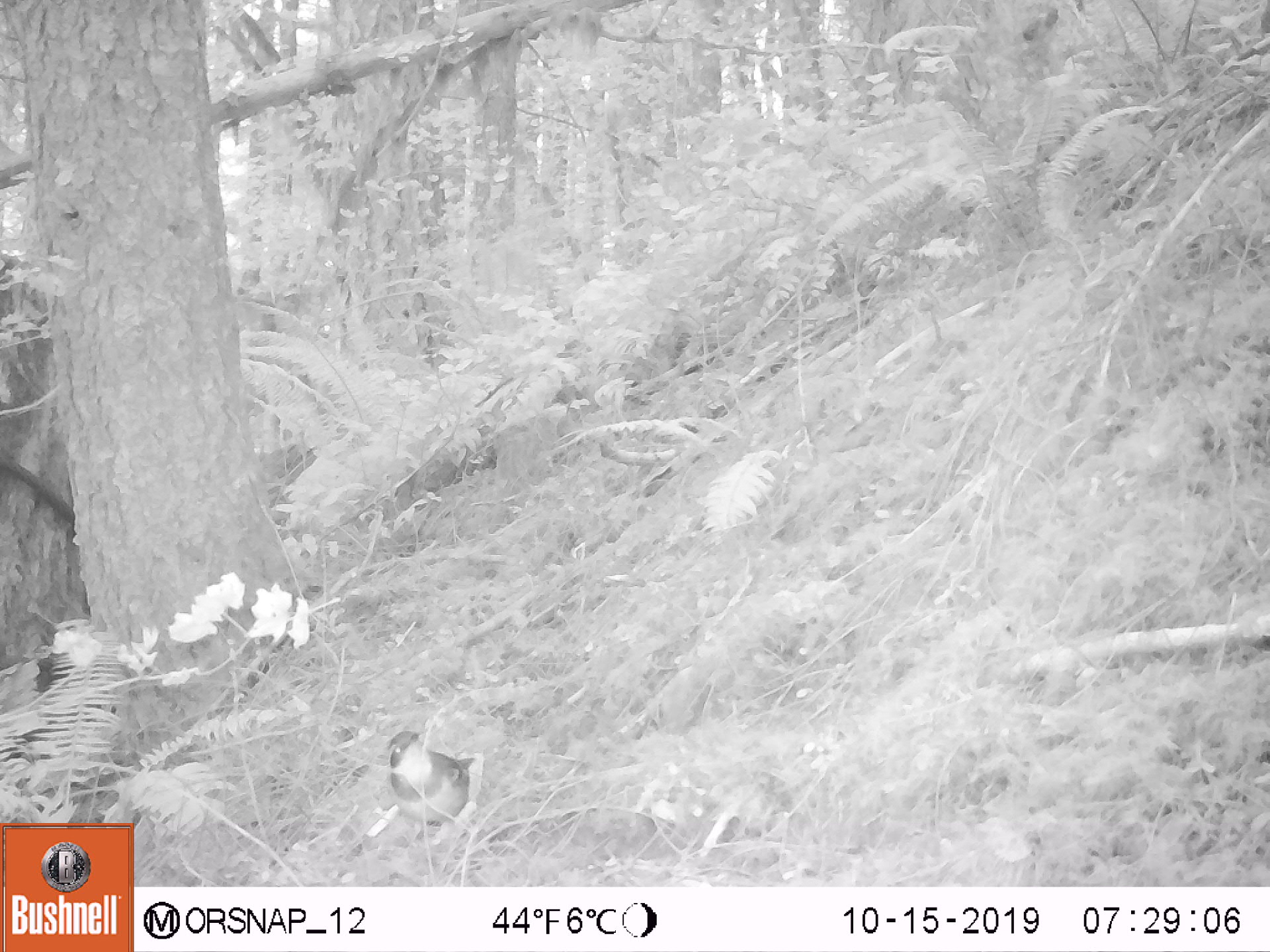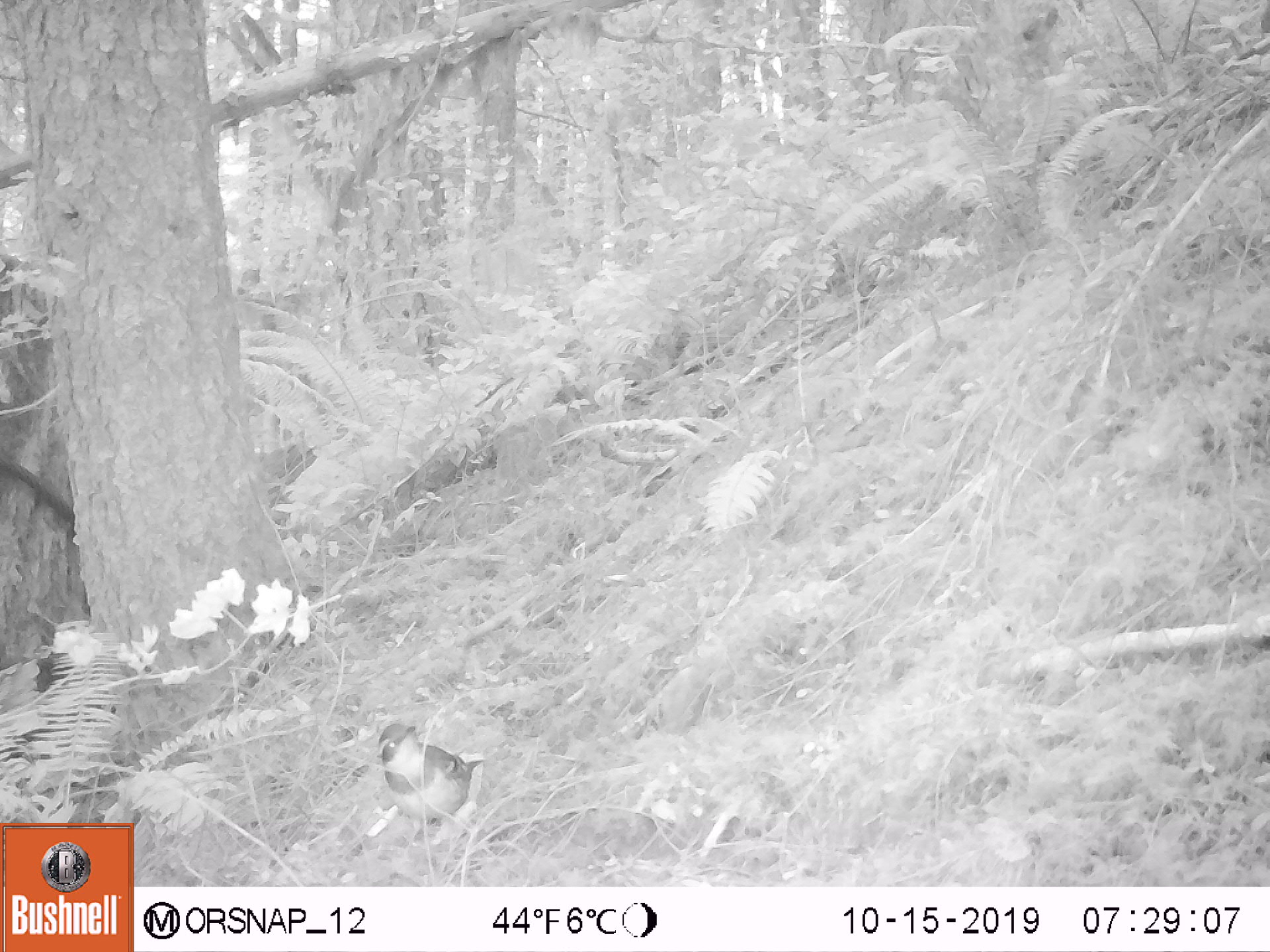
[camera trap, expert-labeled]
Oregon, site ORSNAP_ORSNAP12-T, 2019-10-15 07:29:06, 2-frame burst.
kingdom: Animalia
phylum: Chordata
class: Aves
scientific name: Aves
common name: bird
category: other bird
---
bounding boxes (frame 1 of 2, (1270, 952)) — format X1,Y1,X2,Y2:
other bird: 377,725,488,850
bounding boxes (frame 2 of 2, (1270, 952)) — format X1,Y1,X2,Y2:
other bird: 369,719,491,835